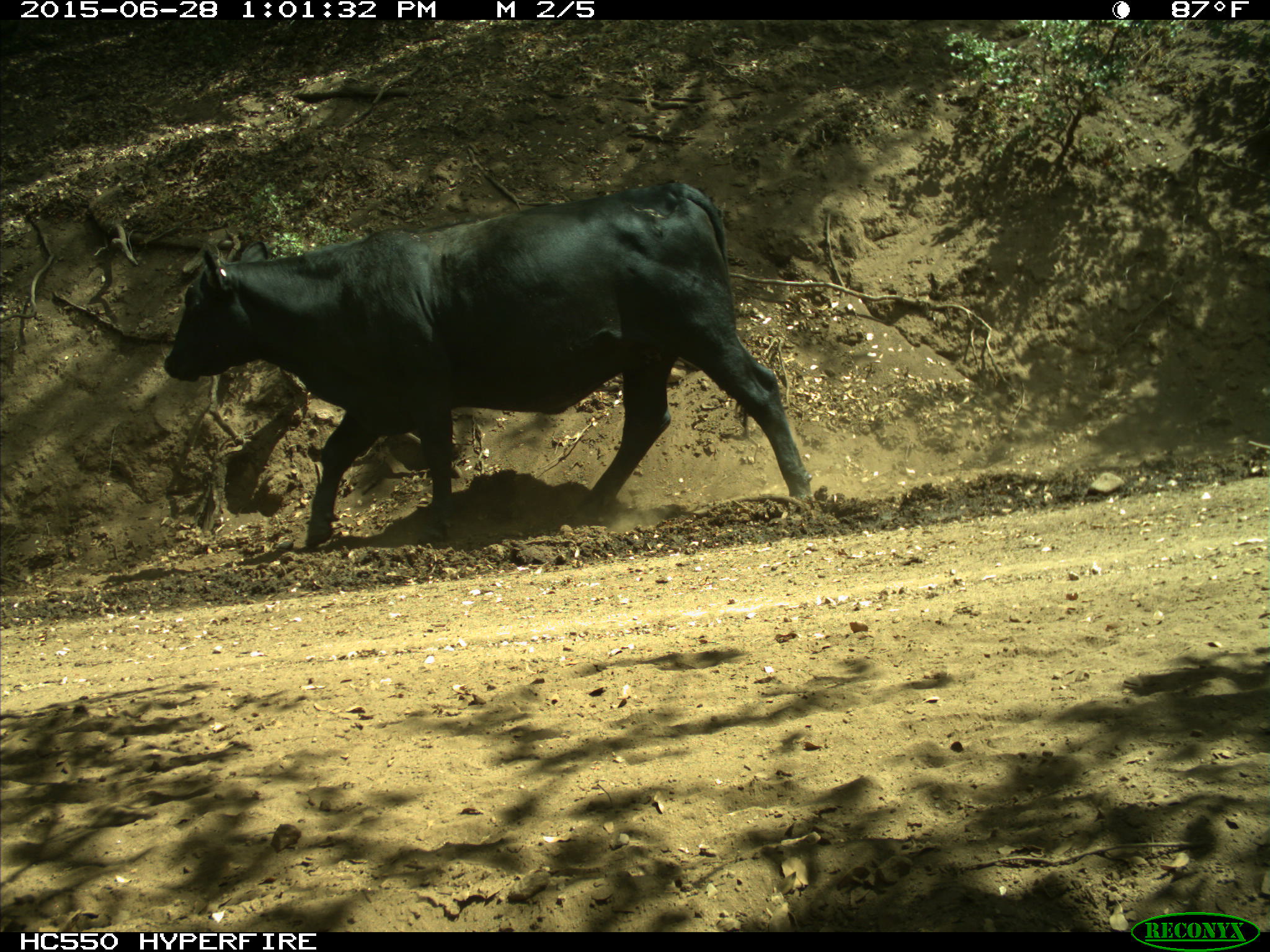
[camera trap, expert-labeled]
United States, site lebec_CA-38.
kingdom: Animalia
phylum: Chordata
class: Mammalia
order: Artiodactyla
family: Bovidae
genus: Bos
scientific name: Bos taurus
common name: domestic cow